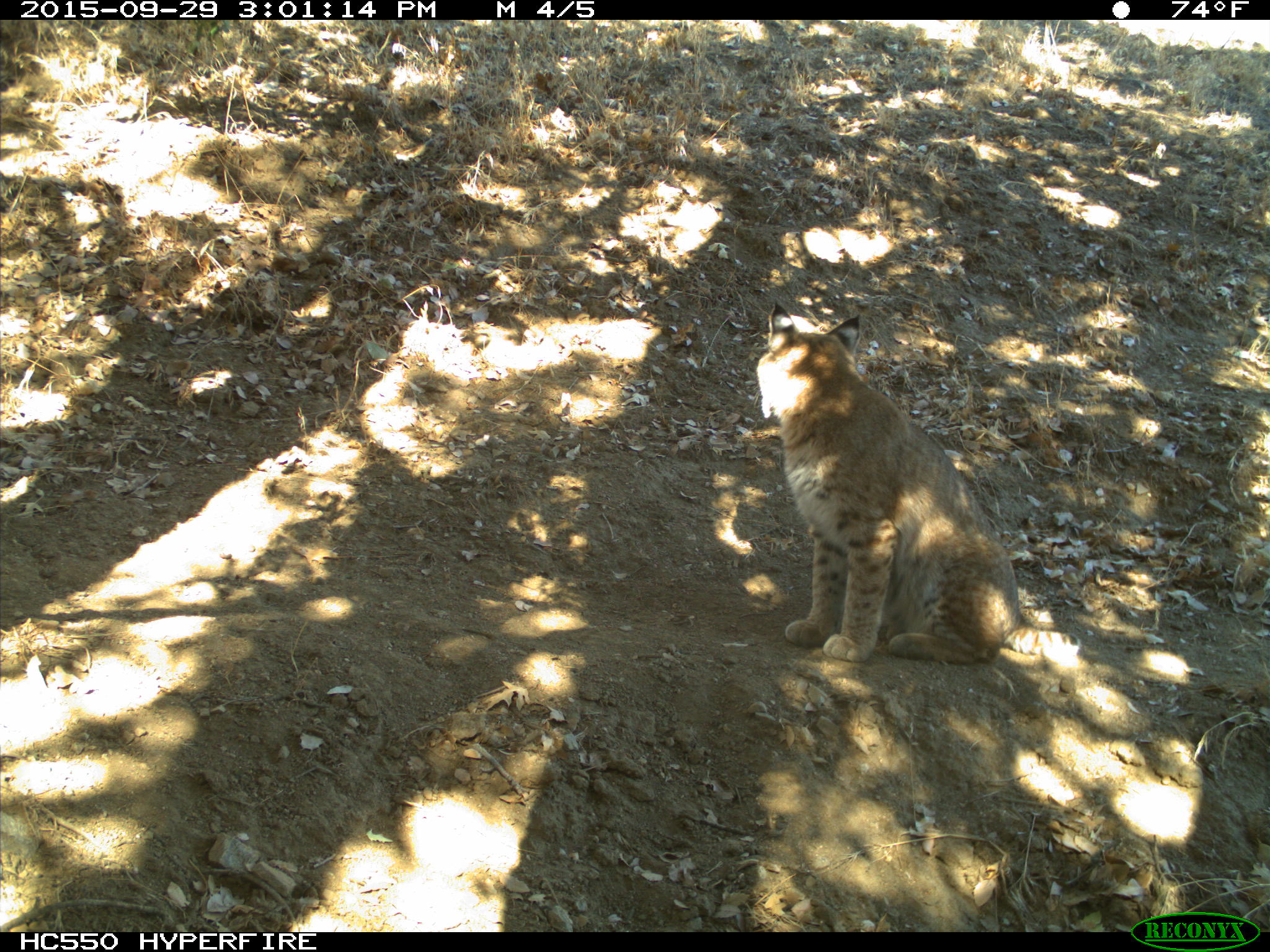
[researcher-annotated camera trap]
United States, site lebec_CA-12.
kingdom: Animalia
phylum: Chordata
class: Mammalia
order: Carnivora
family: Felidae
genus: Lynx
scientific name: Lynx rufus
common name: bobcat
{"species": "Lynx rufus (bobcat)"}